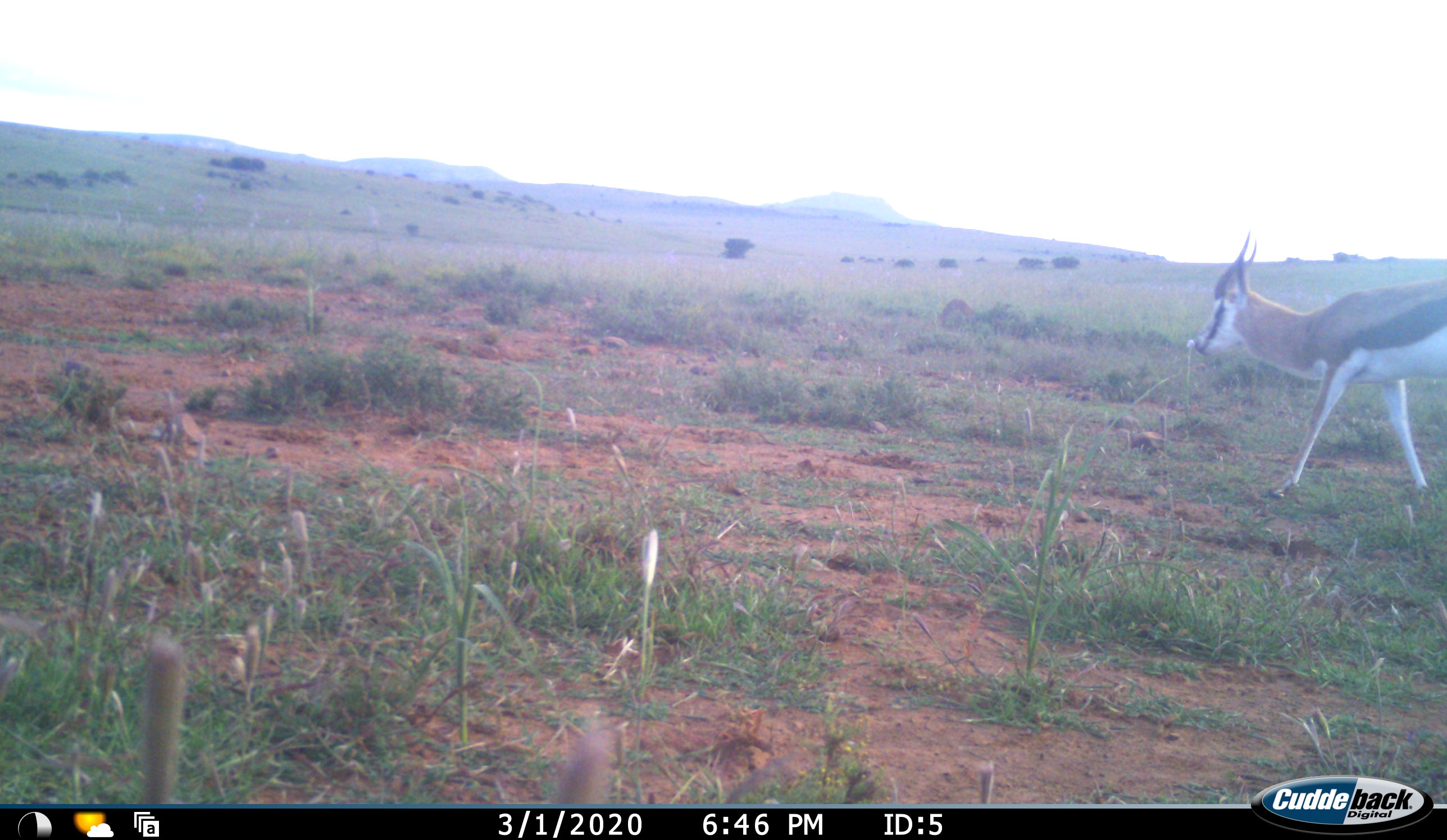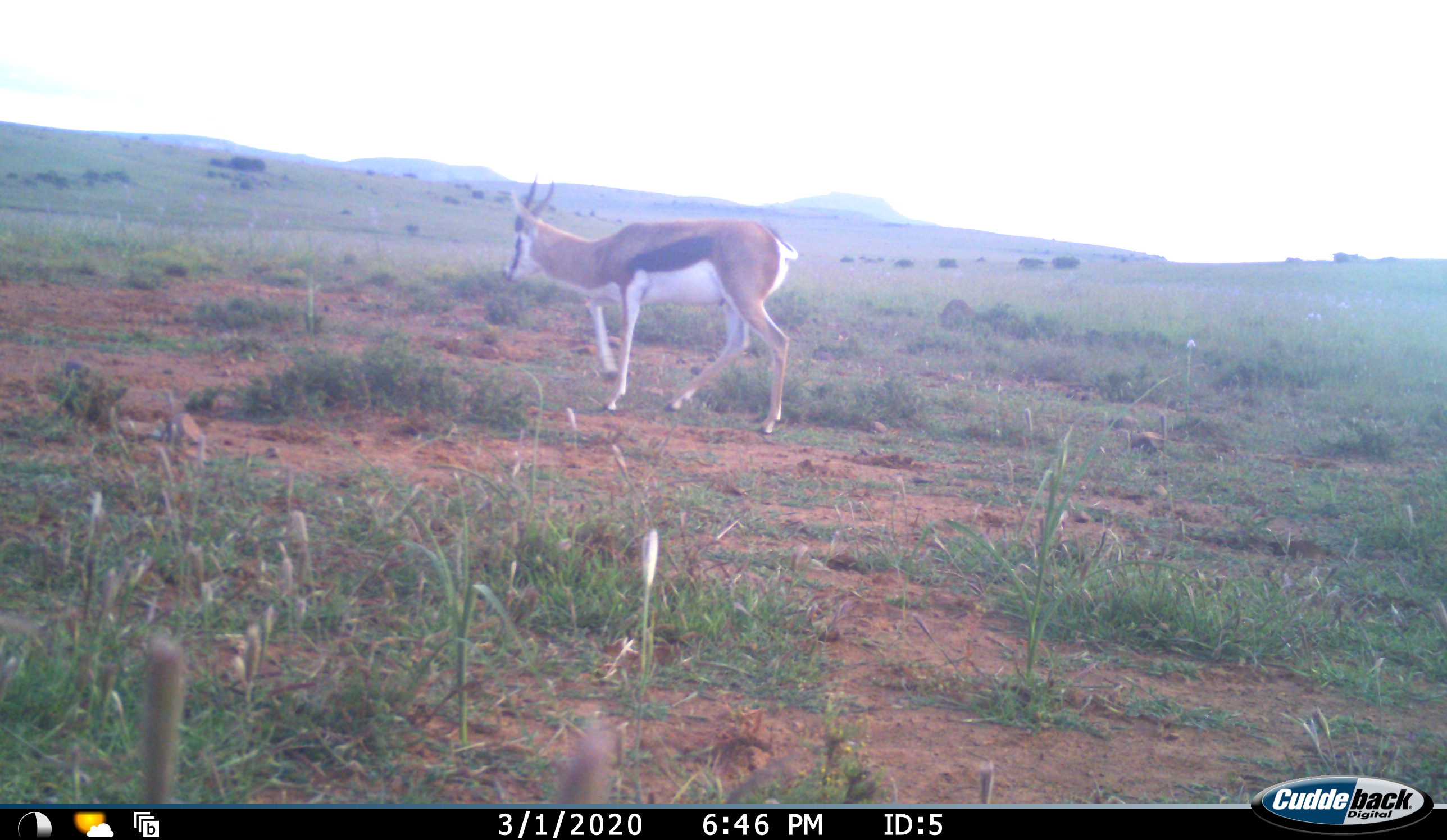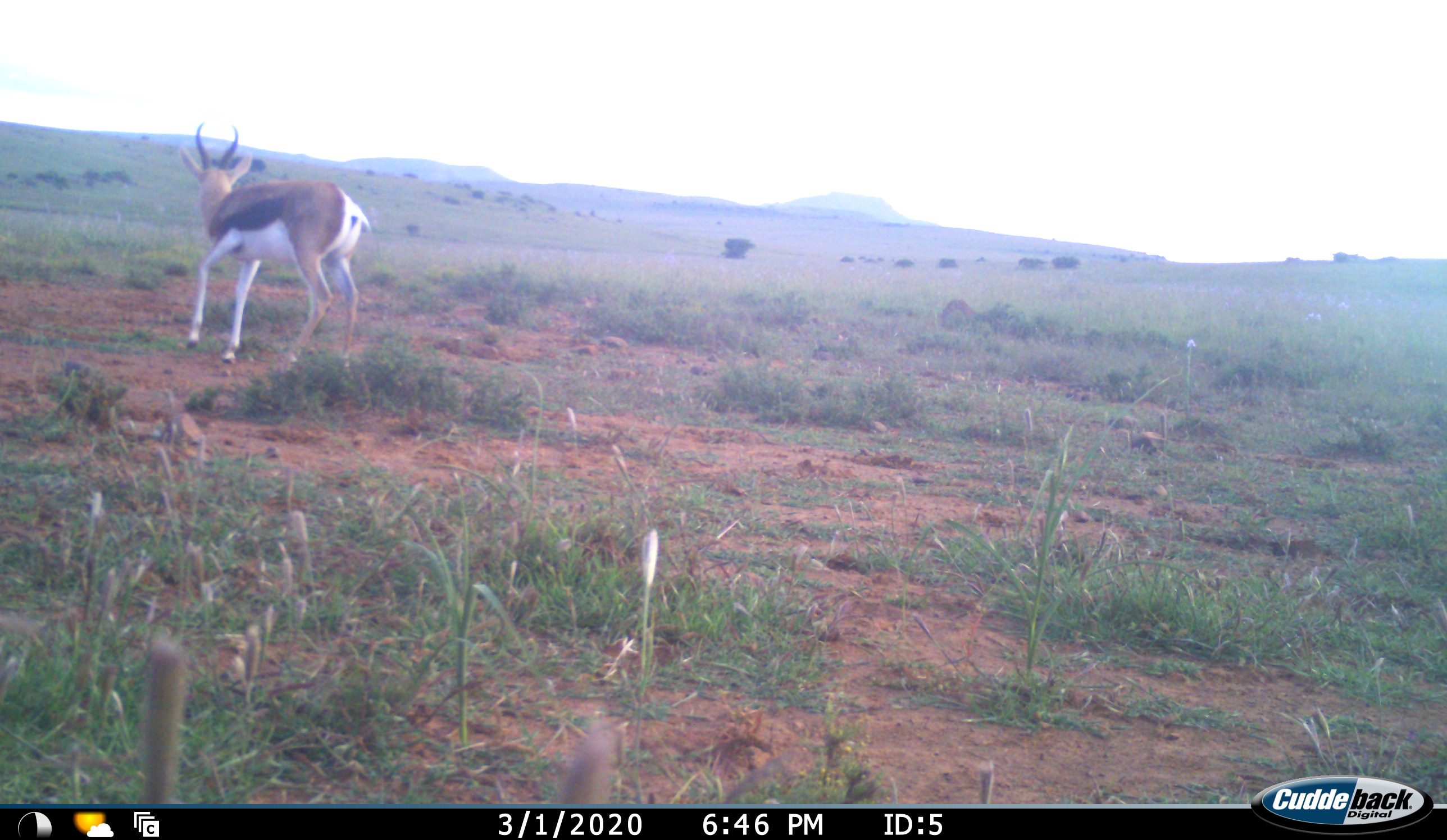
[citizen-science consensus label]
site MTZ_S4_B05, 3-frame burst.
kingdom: Animalia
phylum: Chordata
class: Mammalia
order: Artiodactyla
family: Bovidae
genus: Antidorcas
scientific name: Antidorcas marsupialis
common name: springbok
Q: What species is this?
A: Springbok (Antidorcas marsupialis).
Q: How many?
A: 1.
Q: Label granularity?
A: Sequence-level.